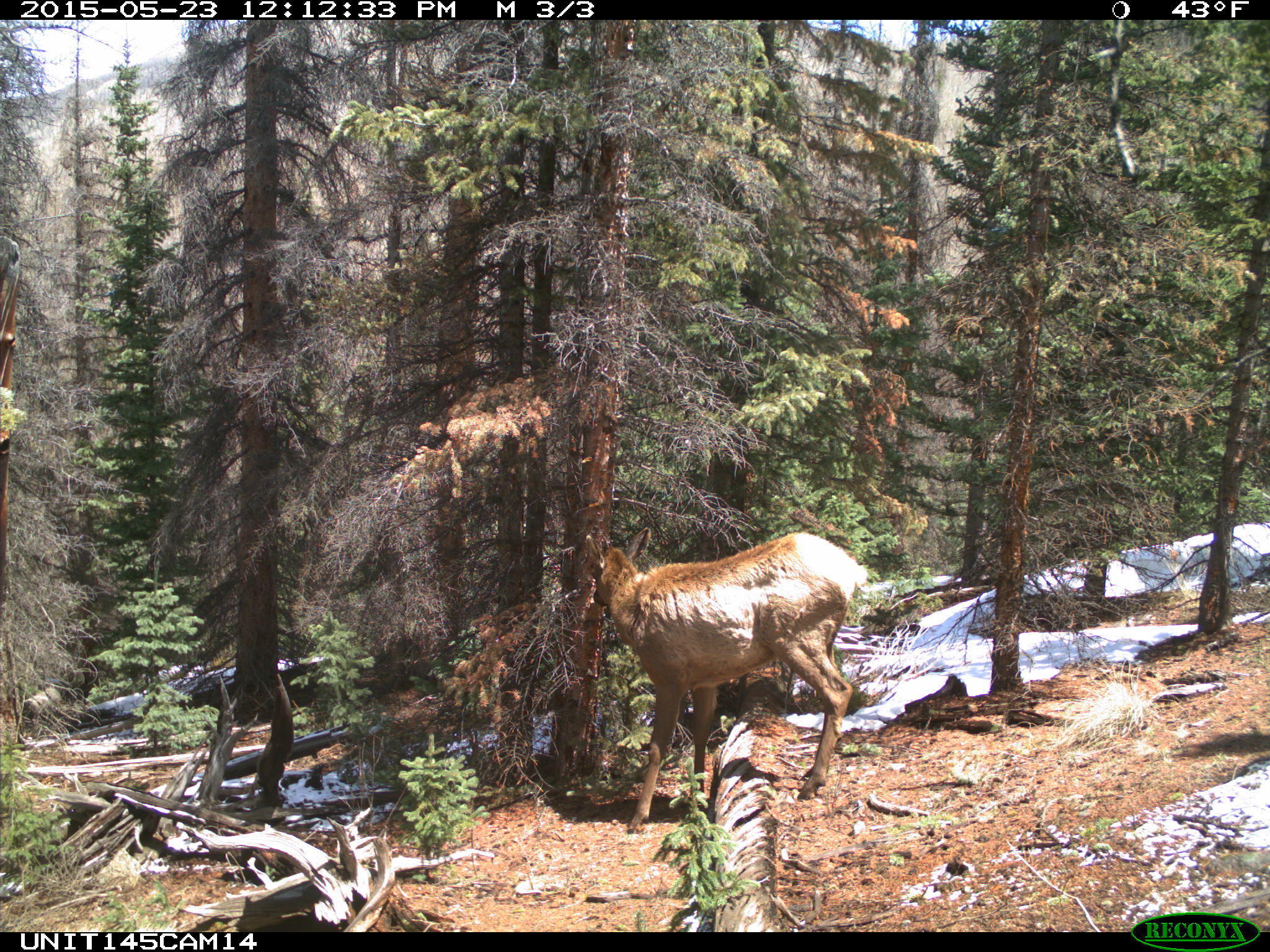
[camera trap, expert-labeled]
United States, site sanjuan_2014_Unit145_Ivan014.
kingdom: Animalia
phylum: Chordata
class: Mammalia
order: Artiodactyla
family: Cervidae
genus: Cervus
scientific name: Cervus elaphus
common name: red deer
Cervus elaphus (red deer).